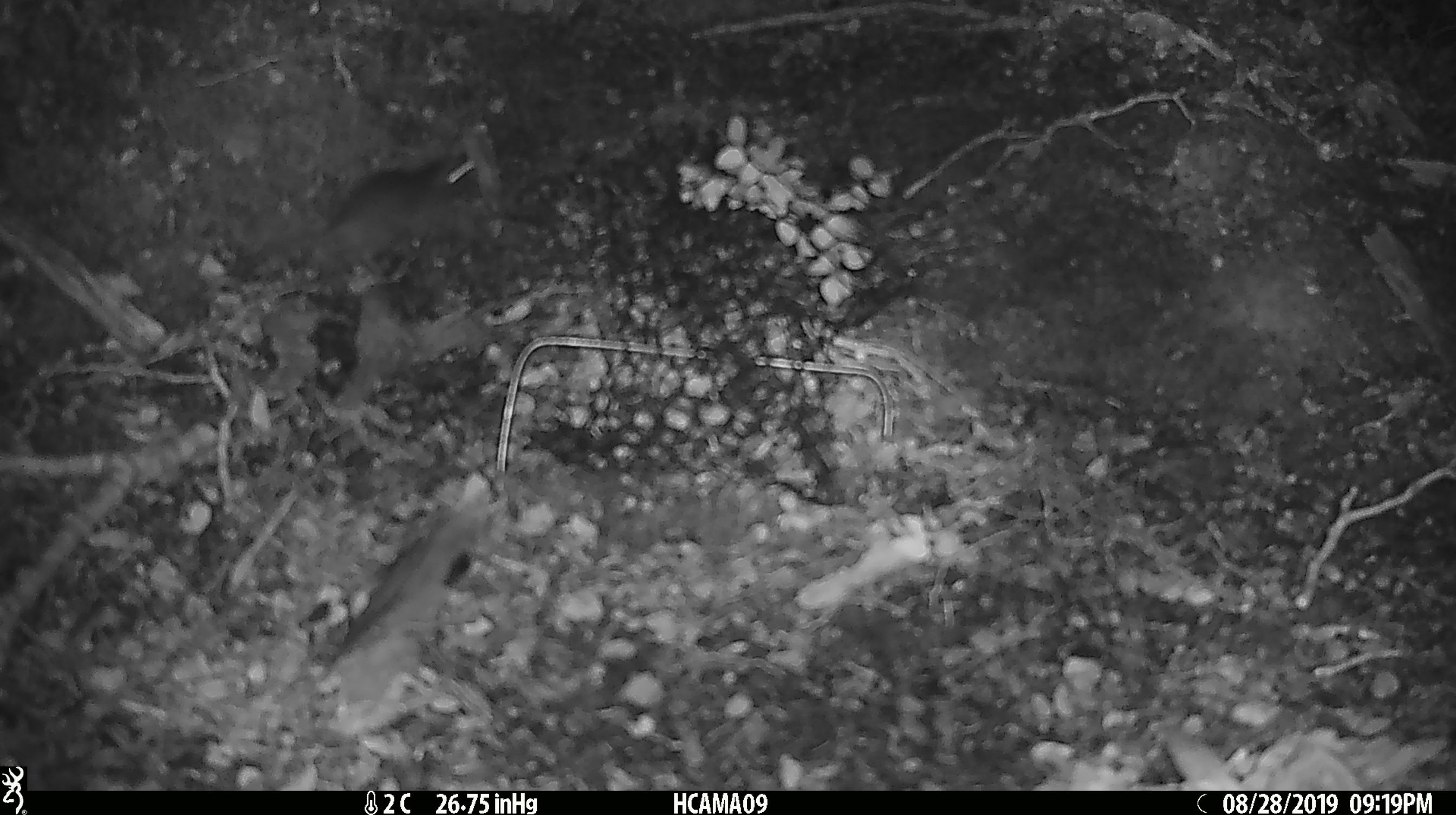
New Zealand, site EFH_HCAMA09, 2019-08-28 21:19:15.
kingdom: Animalia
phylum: Chordata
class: Mammalia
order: Rodentia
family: Muridae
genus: Mus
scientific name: Mus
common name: mouse